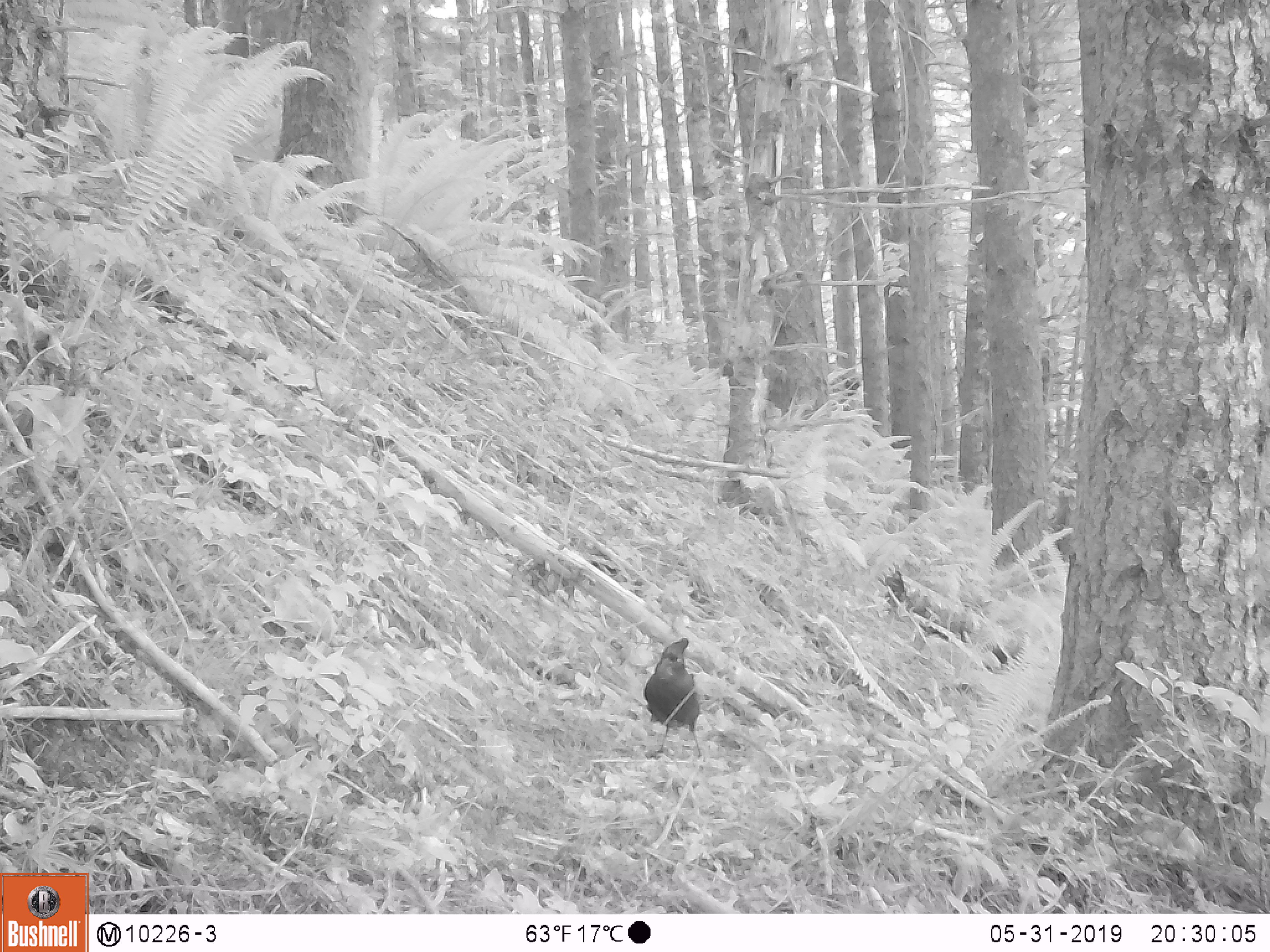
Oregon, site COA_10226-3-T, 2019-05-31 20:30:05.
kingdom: Animalia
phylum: Chordata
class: Aves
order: Passeriformes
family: Corvidae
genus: Cyanocitta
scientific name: Cyanocitta stelleri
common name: steller's jay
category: stellers jay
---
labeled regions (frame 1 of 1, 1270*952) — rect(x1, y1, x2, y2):
stellers jay: rect(641, 633, 710, 760)